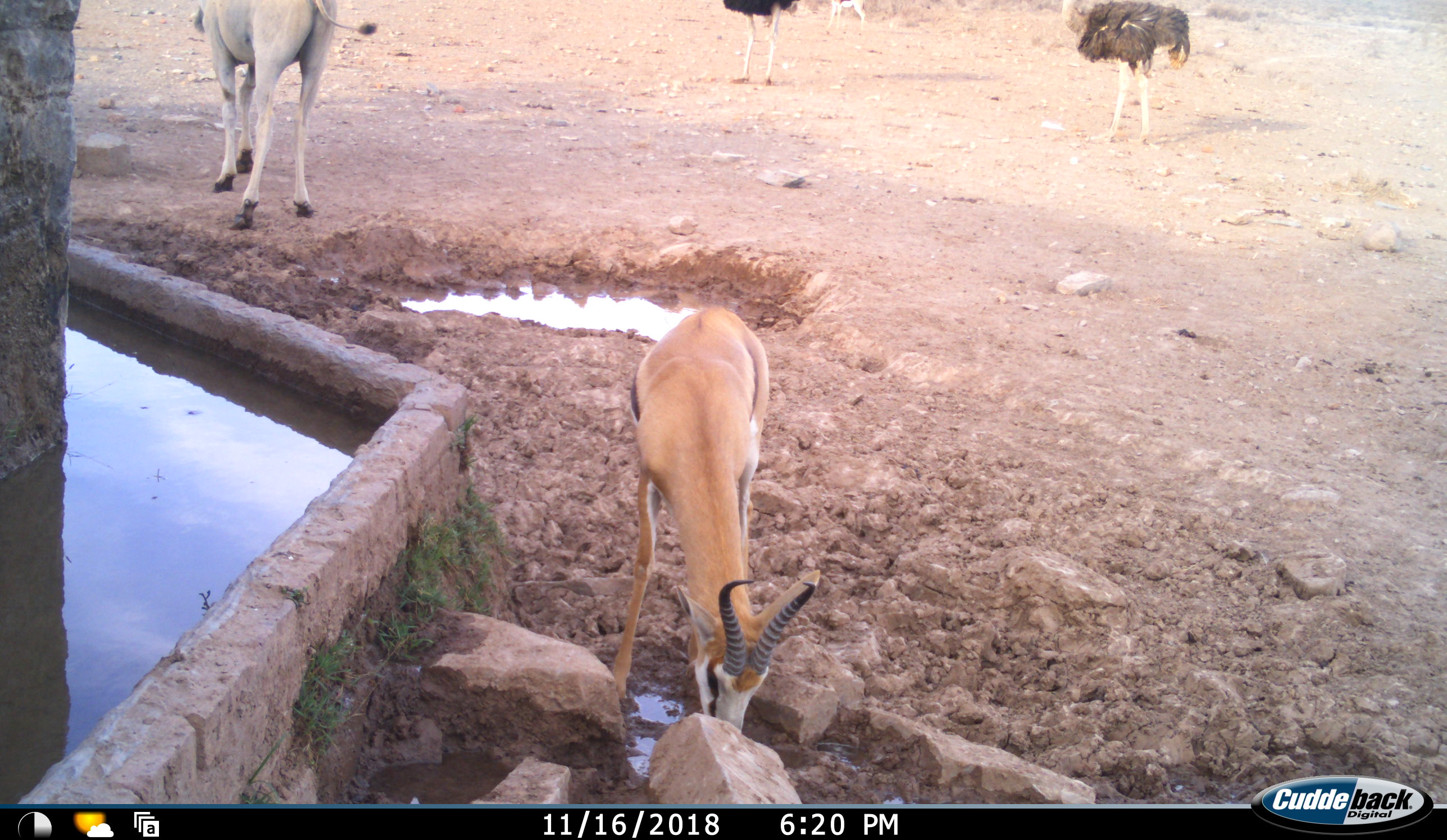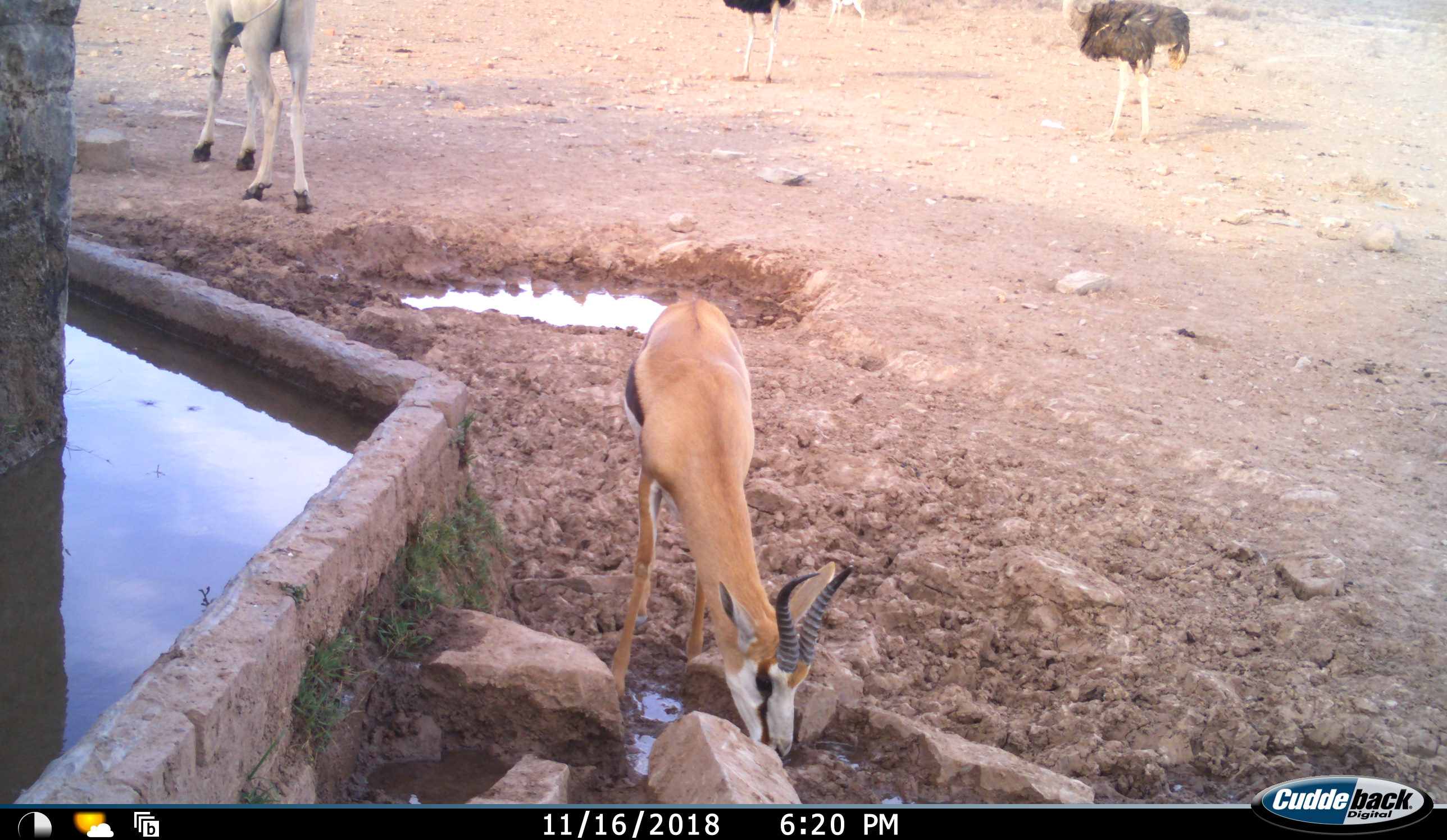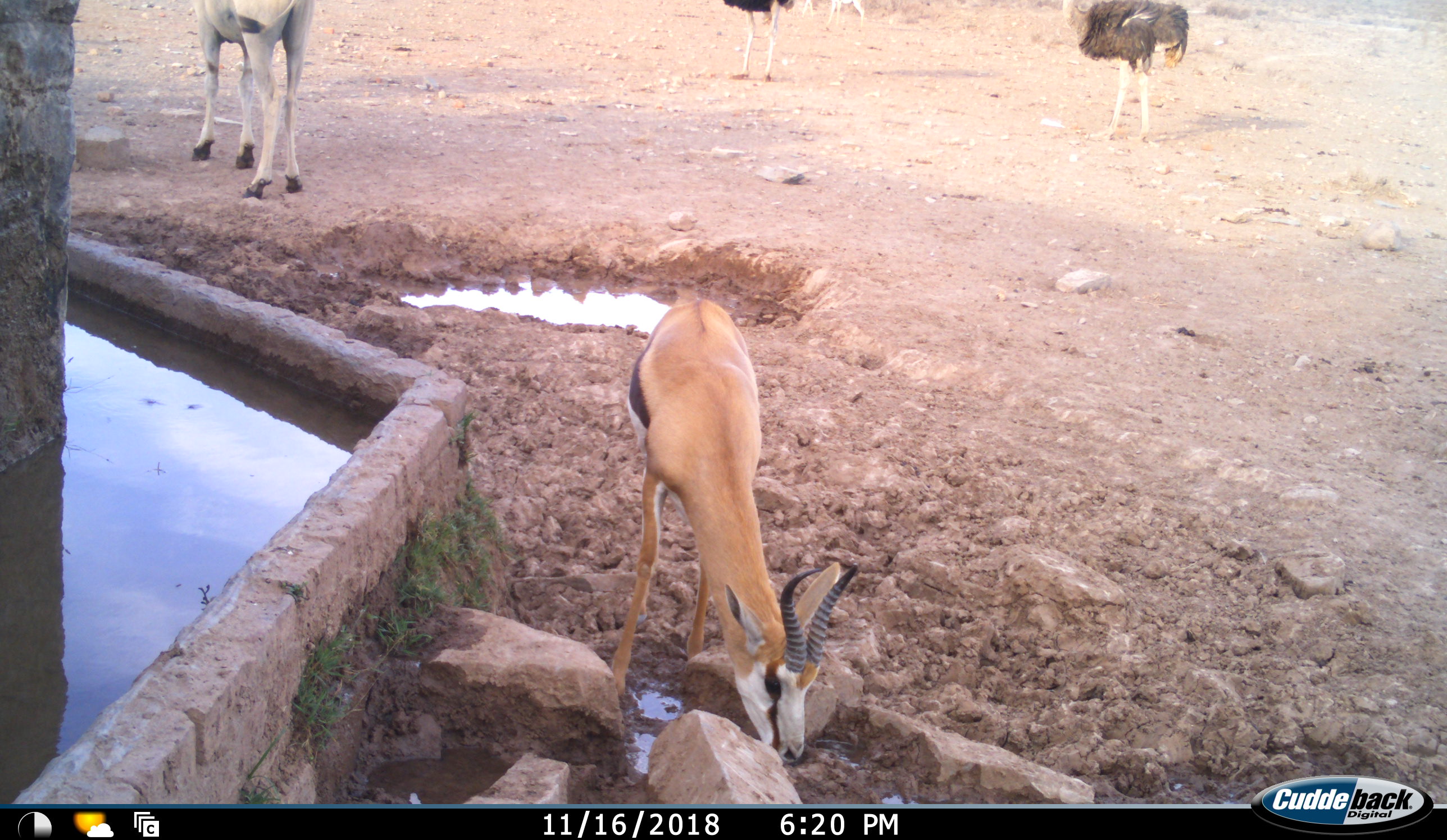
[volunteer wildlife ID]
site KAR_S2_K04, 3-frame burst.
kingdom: Animalia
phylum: Chordata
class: Mammalia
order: Artiodactyla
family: Bovidae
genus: Tragelaphus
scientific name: Tragelaphus oryx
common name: eland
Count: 1.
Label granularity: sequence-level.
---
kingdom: Animalia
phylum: Chordata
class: Aves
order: Struthioniformes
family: Struthionidae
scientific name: Struthionidae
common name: ostrich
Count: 2.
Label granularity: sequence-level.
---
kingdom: Animalia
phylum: Chordata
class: Mammalia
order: Artiodactyla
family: Bovidae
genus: Antidorcas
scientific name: Antidorcas marsupialis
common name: springbok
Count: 2.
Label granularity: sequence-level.